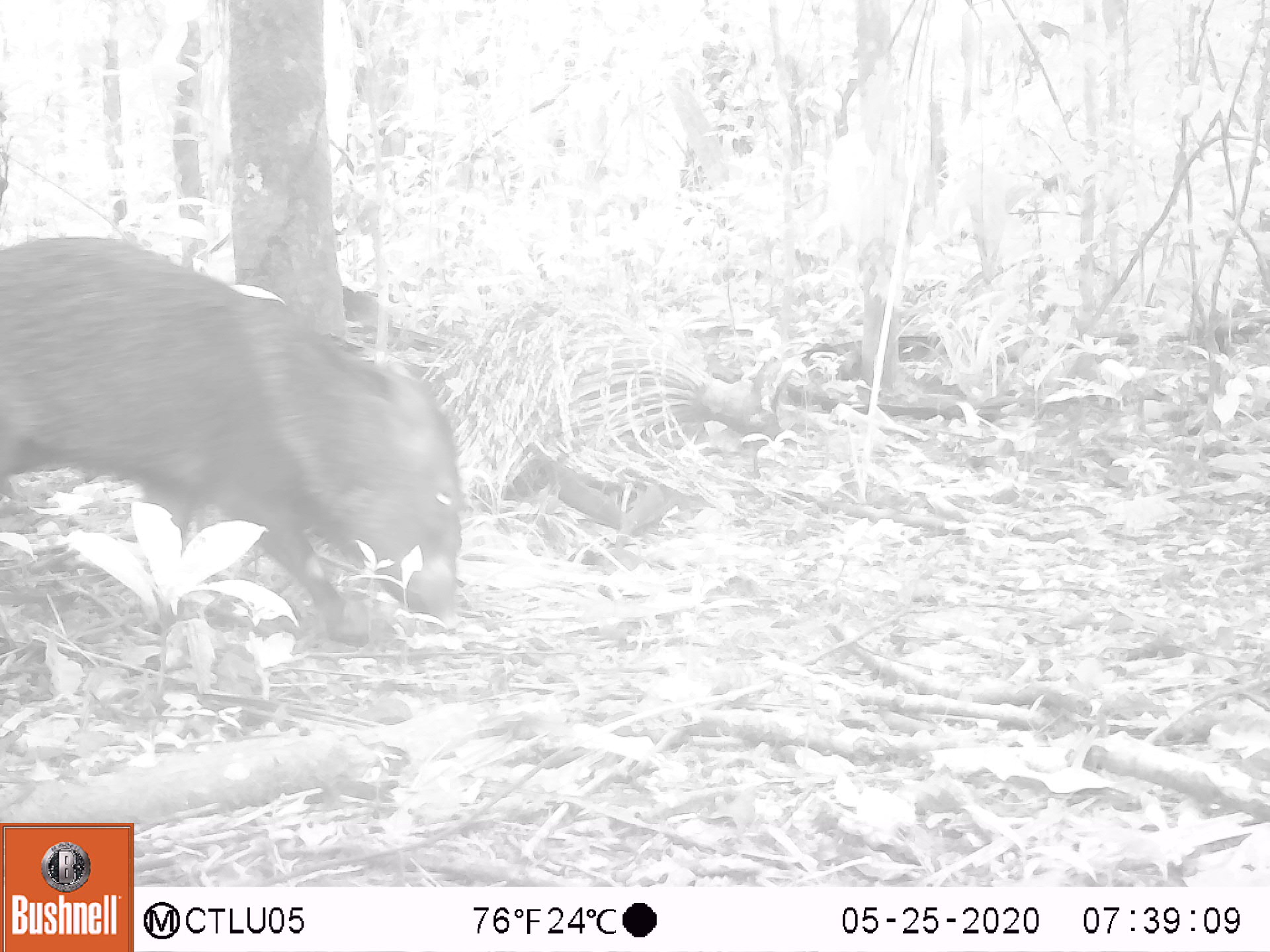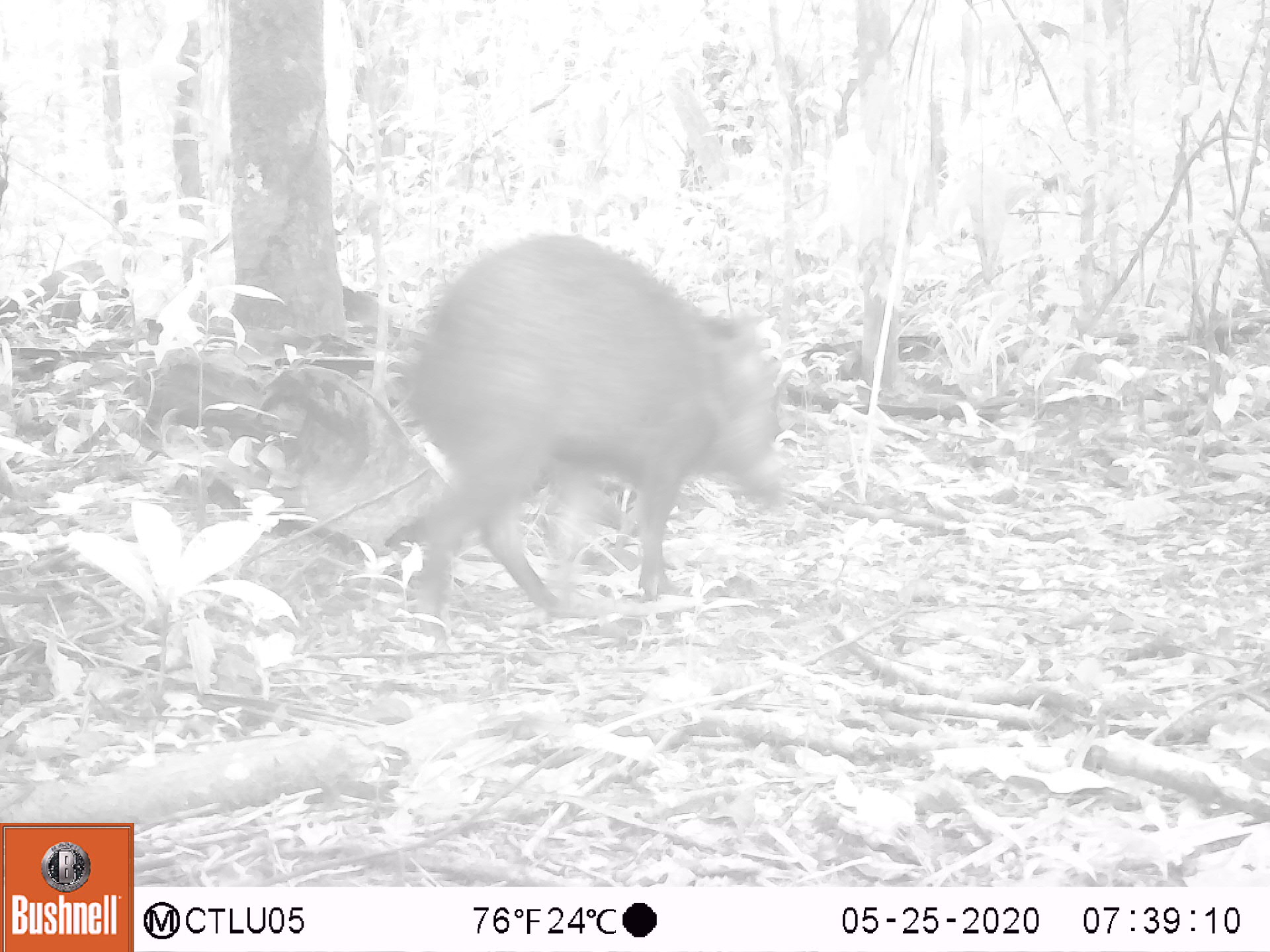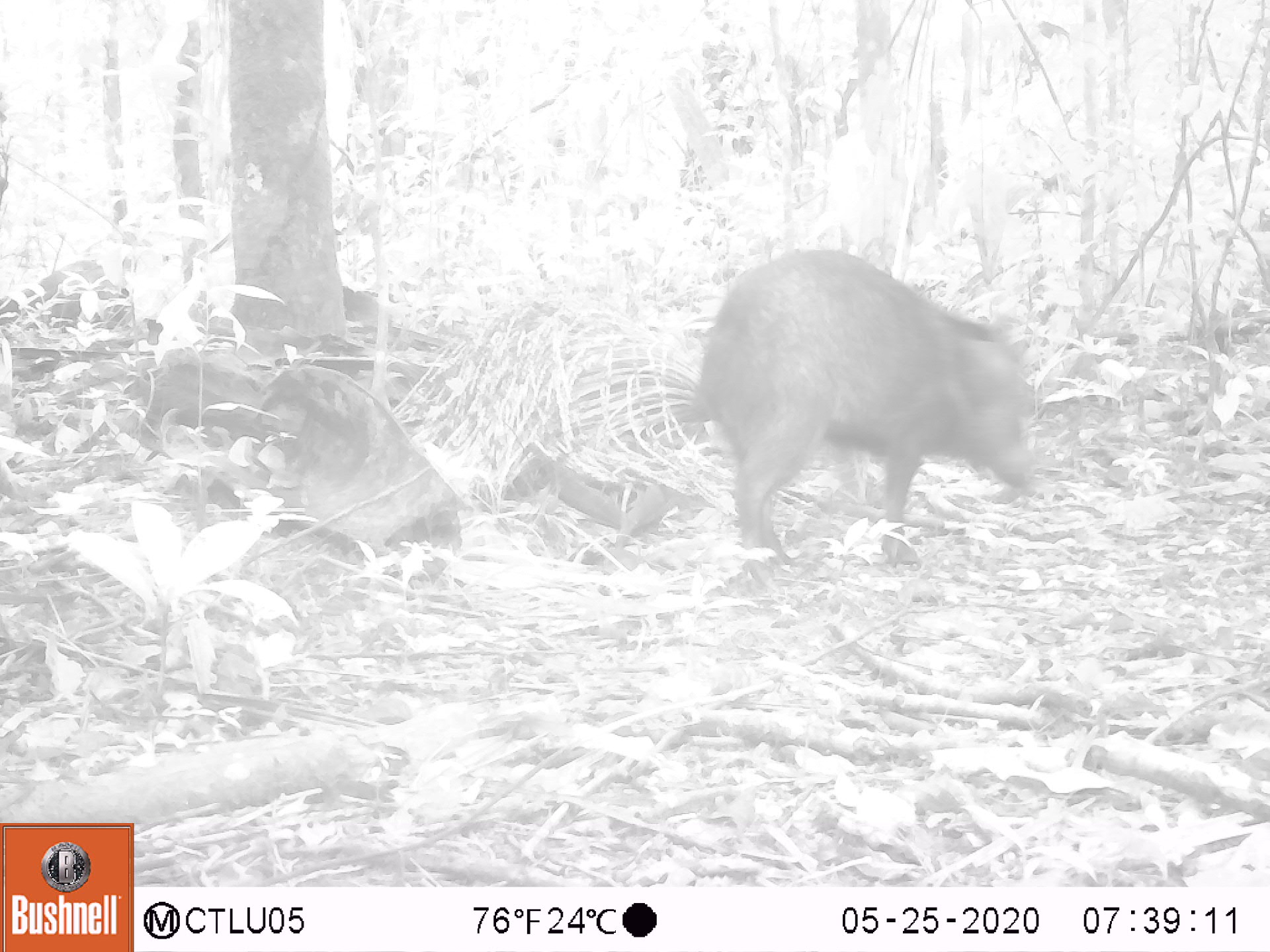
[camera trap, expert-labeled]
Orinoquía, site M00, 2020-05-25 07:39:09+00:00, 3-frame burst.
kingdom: Animalia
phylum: Chordata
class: Mammalia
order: Artiodactyla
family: Tayassuidae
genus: Pecari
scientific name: Pecari tajacu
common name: collared peccary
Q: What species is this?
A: Collared peccary (Pecari tajacu).